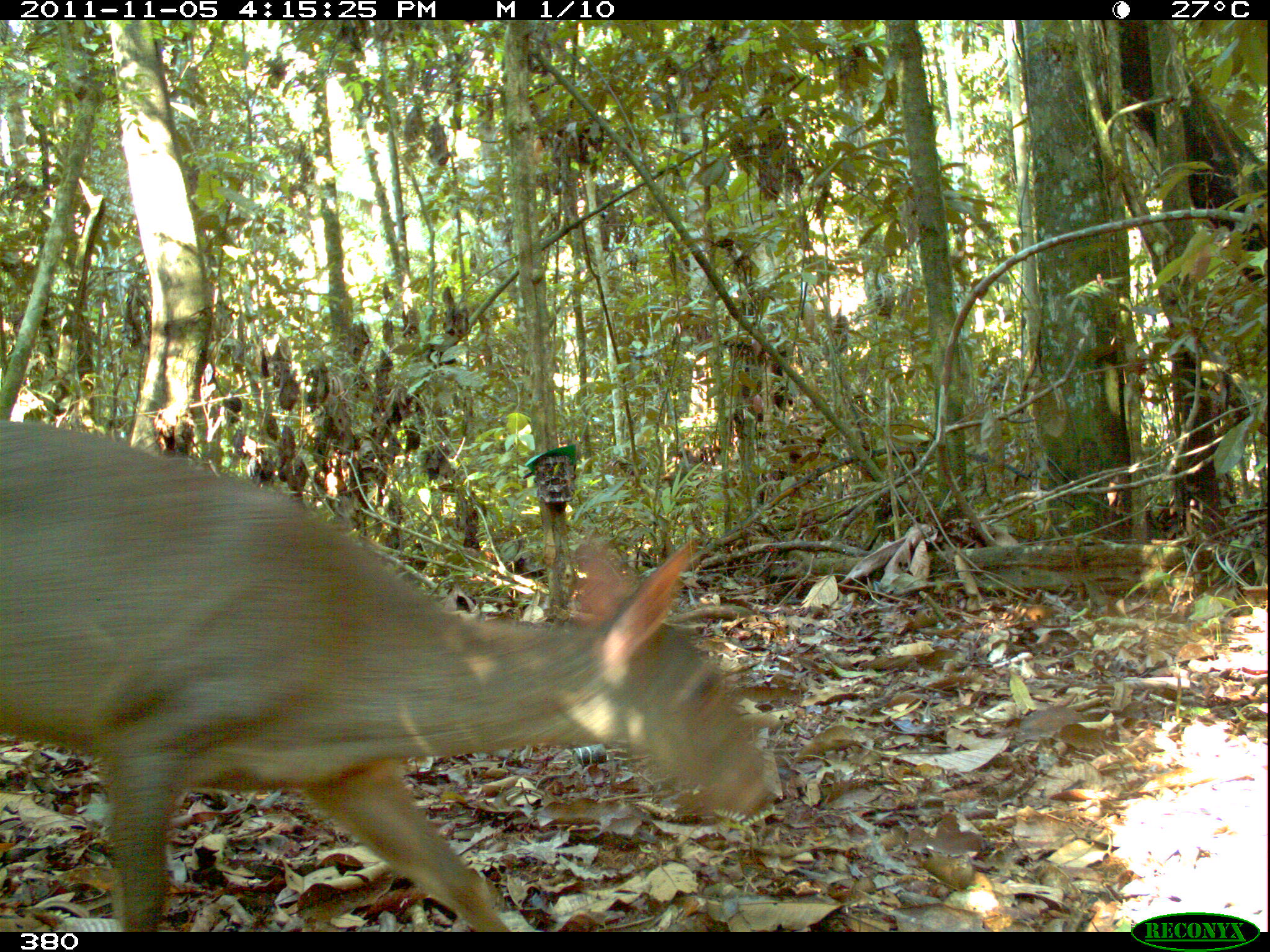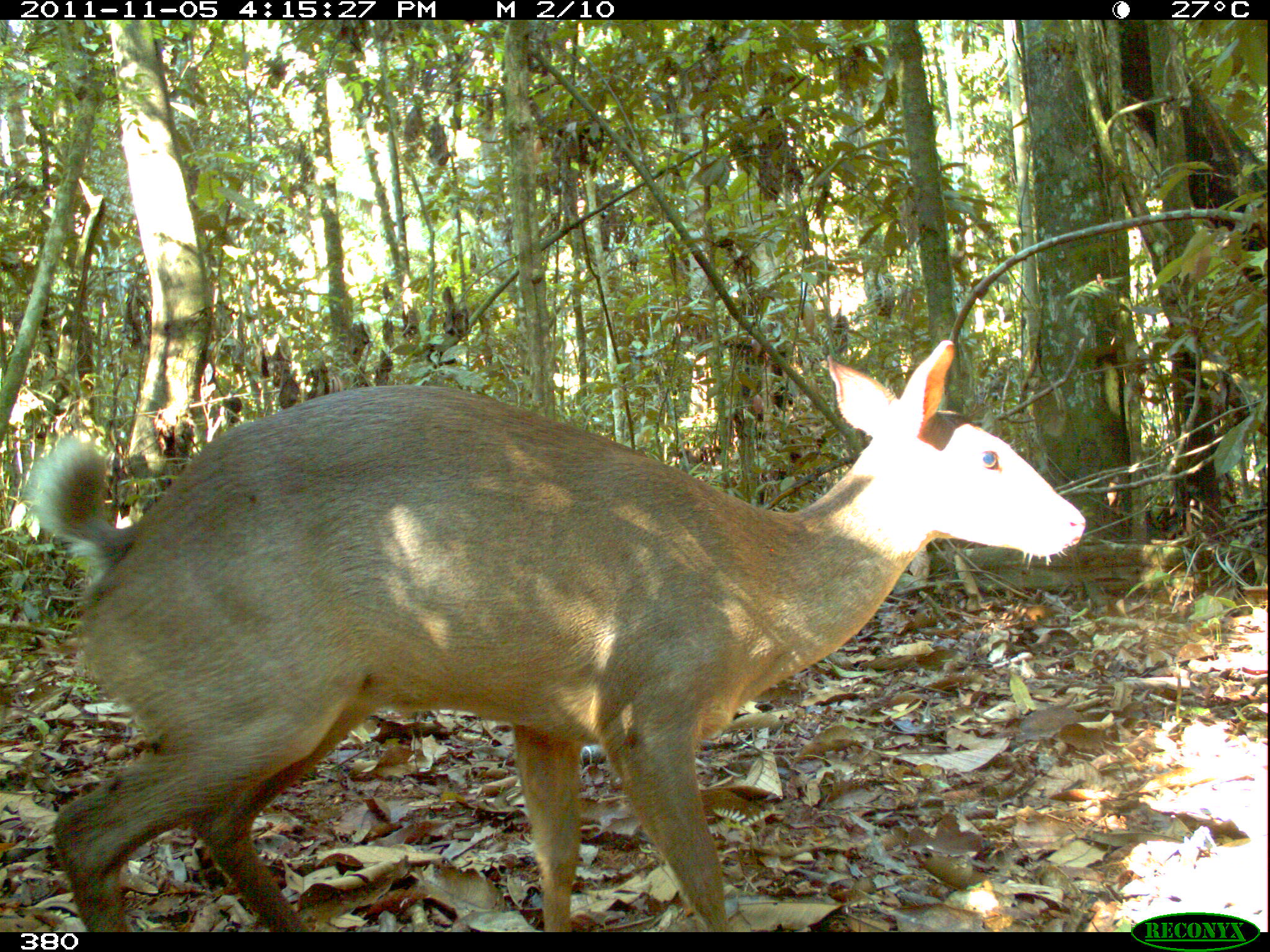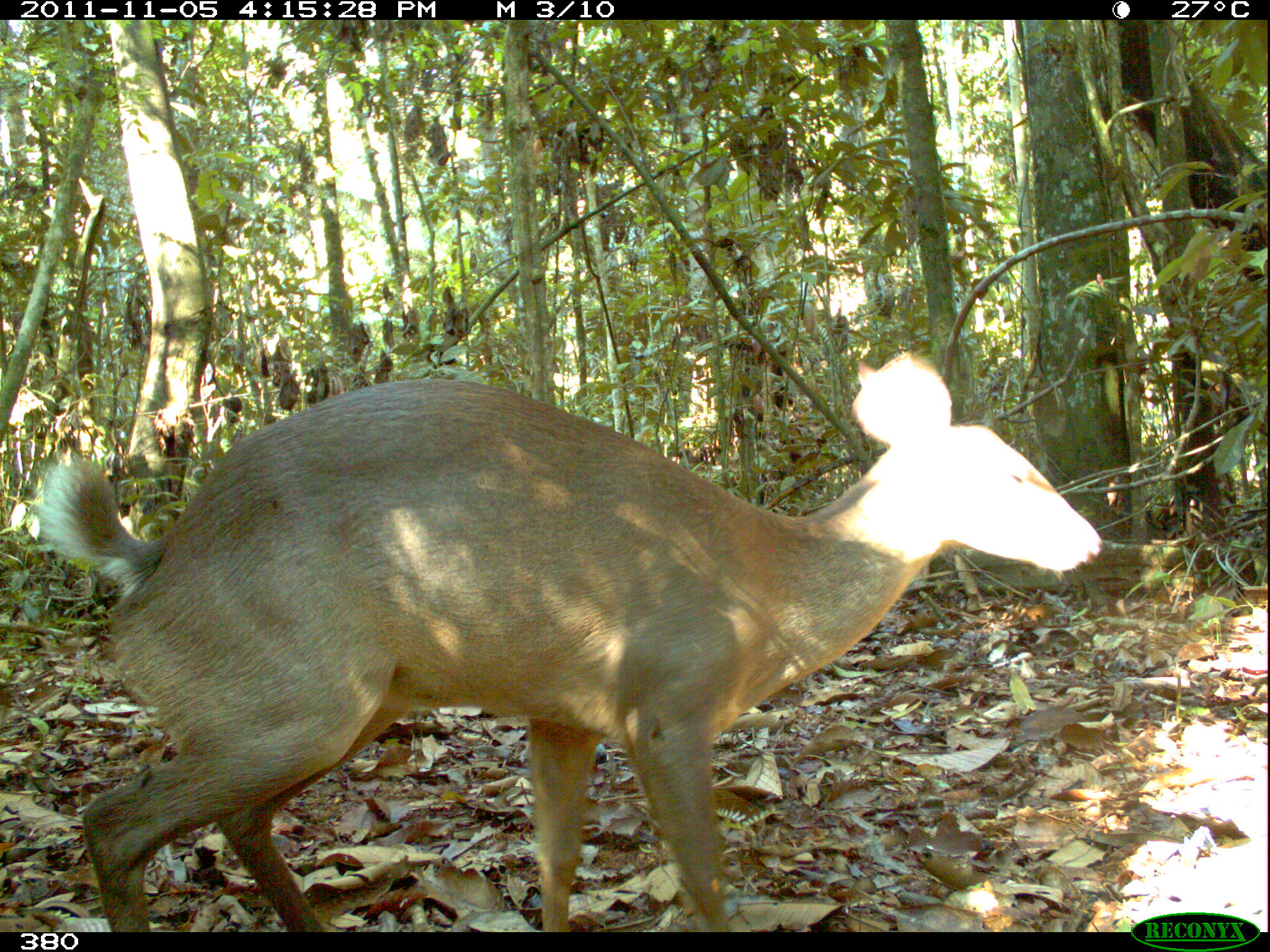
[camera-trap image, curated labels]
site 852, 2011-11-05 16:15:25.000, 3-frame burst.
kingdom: Animalia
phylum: Chordata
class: Mammalia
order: Artiodactyla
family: Cervidae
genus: Mazama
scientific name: Mazama americana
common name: red brocket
Mazama americana (red brocket).